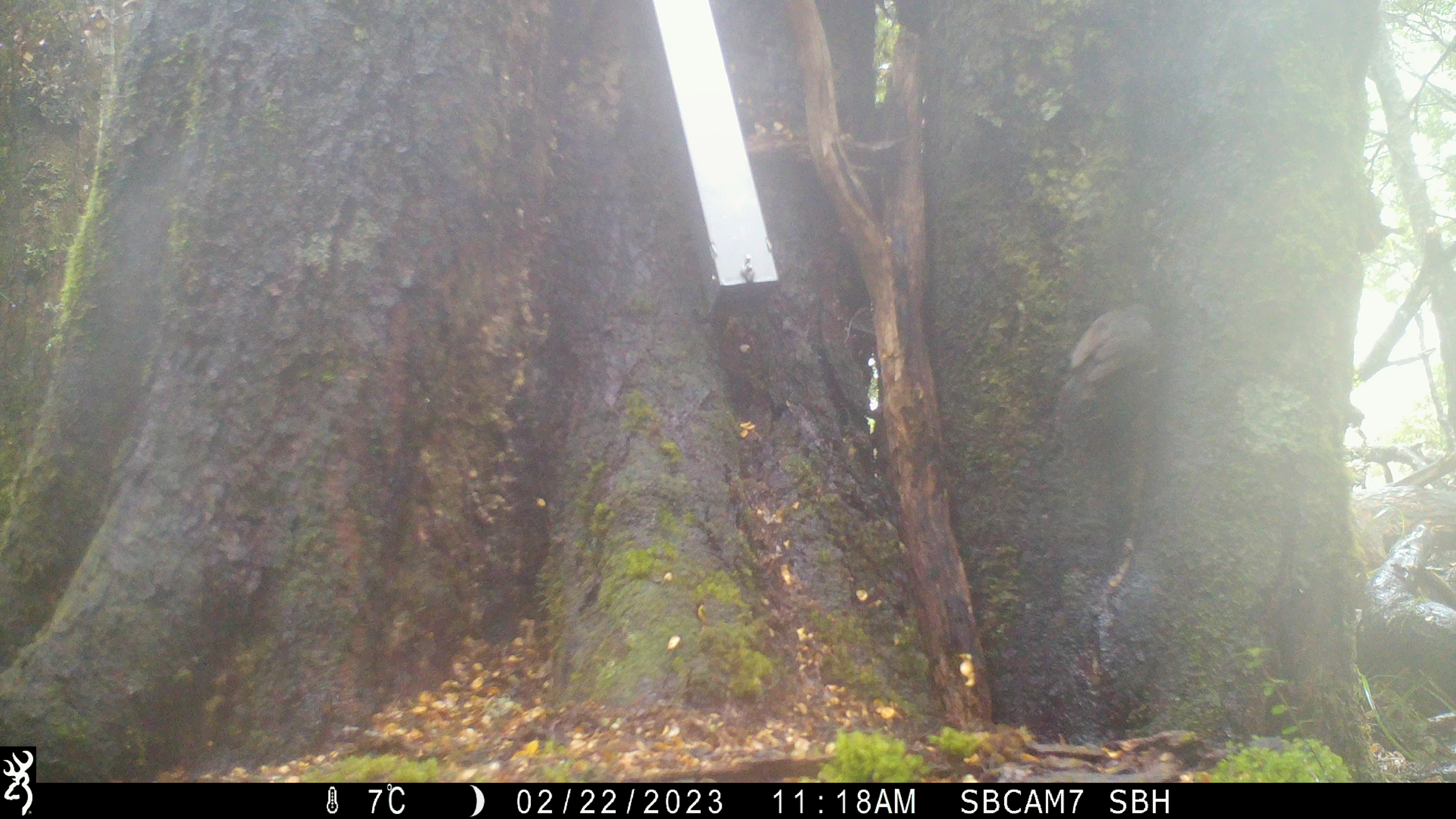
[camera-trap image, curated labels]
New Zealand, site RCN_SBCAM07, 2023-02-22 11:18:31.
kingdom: Animalia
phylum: Chordata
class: Aves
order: Passeriformes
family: Petroicidae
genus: Petroica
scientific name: Petroica australis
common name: new zealand robin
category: robin